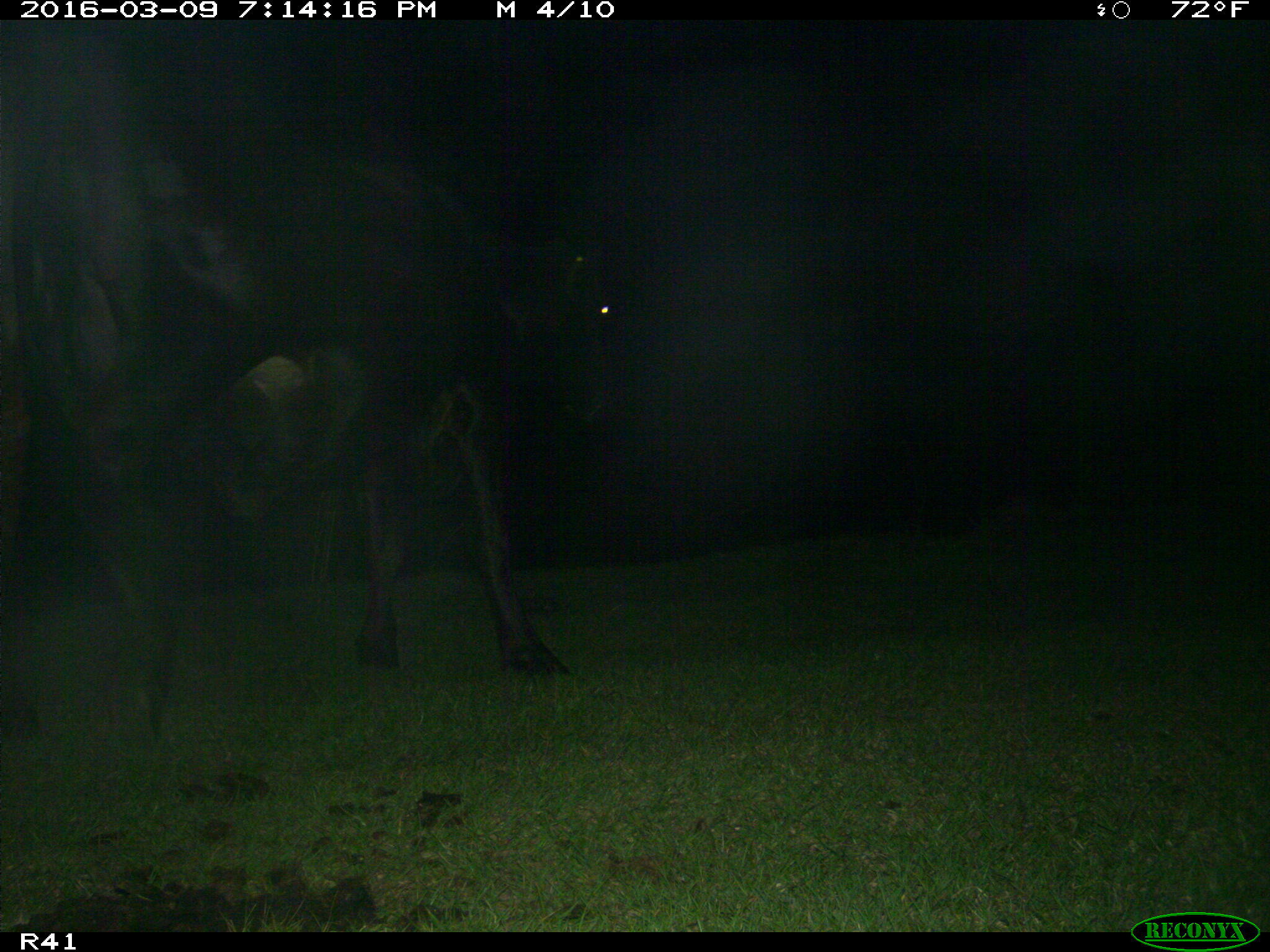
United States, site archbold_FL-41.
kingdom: Animalia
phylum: Chordata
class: Mammalia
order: Artiodactyla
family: Bovidae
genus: Bos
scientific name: Bos taurus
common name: domestic cow